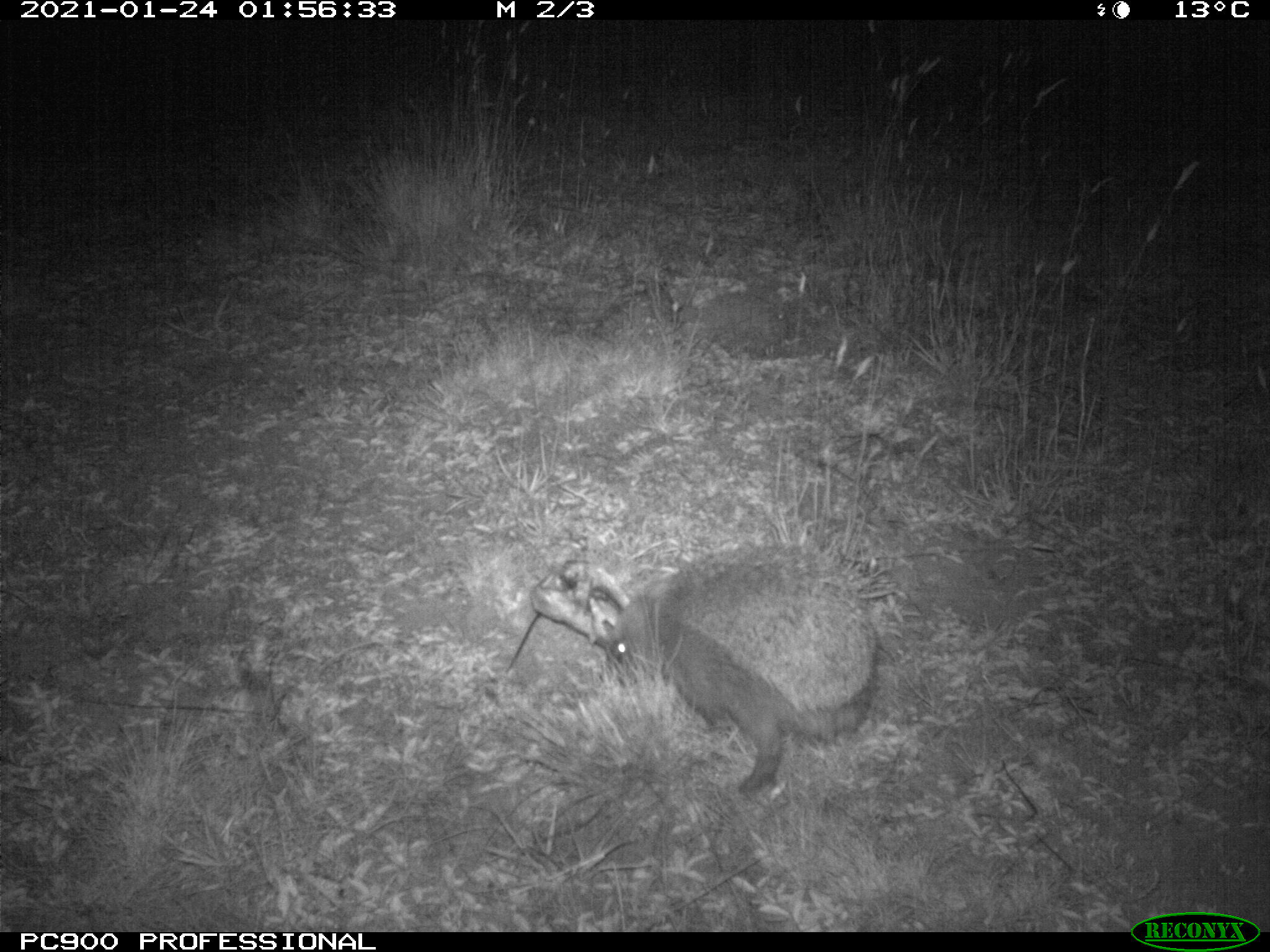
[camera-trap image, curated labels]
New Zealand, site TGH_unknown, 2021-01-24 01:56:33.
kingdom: Animalia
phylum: Chordata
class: Mammalia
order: Eulipotyphla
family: Erinaceidae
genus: Erinaceus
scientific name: Erinaceus europaeus europaeus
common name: european hedgehog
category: hedgehog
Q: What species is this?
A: Hedgehog (european hedgehog) (Erinaceus europaeus europaeus).